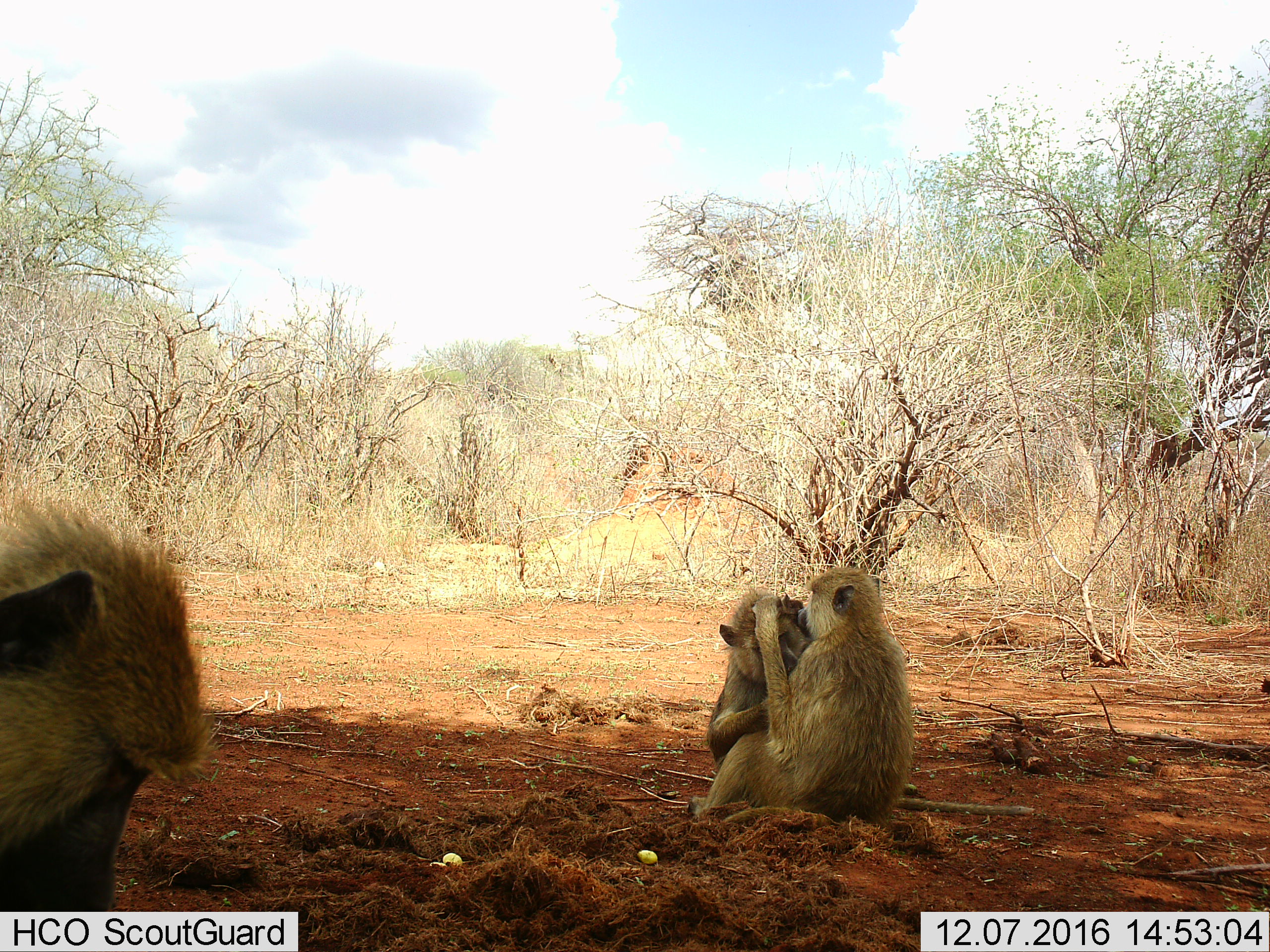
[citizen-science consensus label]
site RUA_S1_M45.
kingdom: Animalia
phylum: Chordata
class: Mammalia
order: Primates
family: Cercopithecidae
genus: Papio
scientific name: Papio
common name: baboon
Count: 3.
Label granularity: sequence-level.